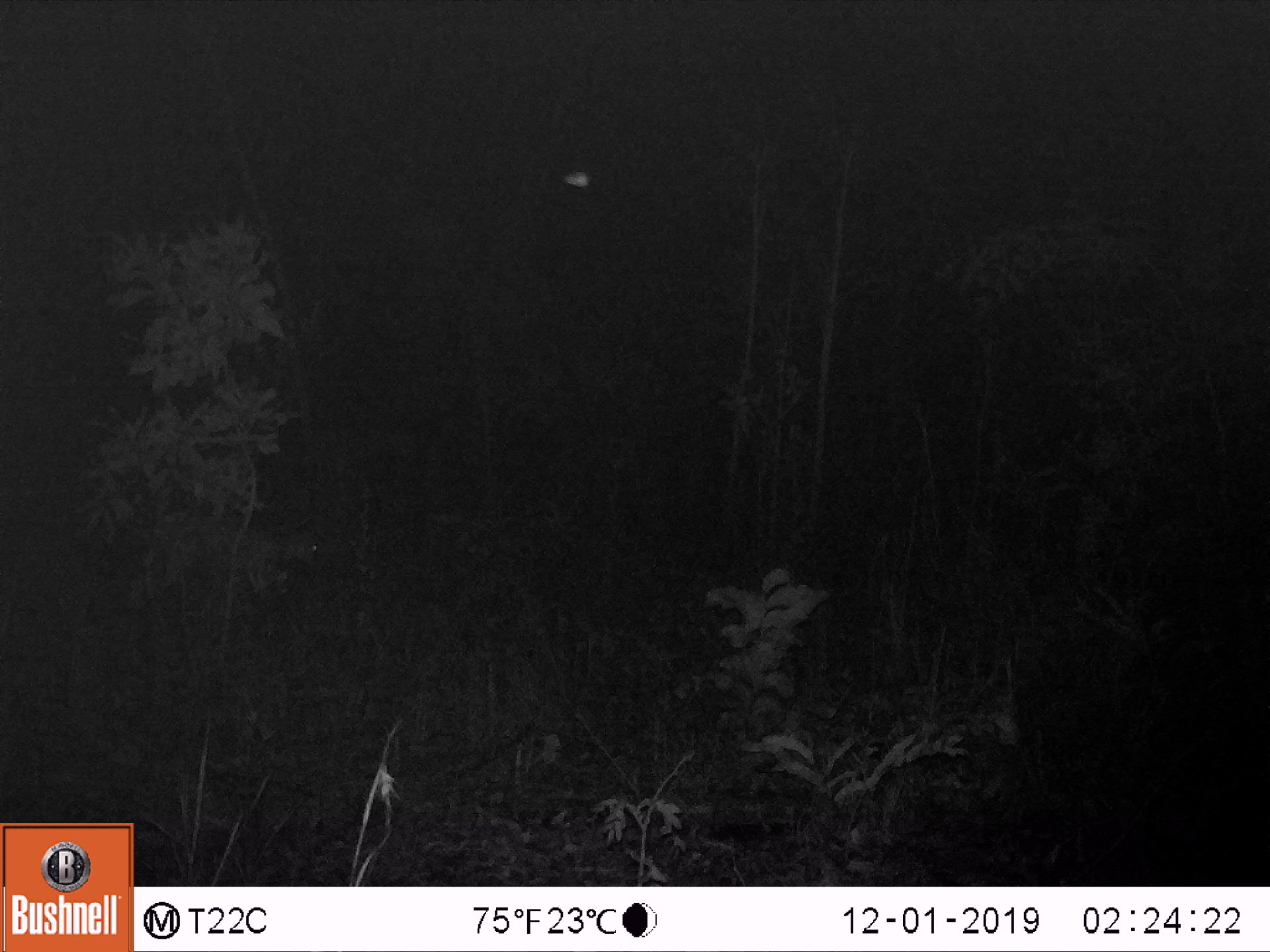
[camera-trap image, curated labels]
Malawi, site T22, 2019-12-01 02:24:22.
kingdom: Animalia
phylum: Chordata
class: Mammalia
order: Artiodactyla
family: Bovidae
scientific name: Antilopinae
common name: small antelope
Small antelope (Antilopinae), count 1.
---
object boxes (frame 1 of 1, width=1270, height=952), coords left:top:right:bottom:
small antelope: 130:490:327:603